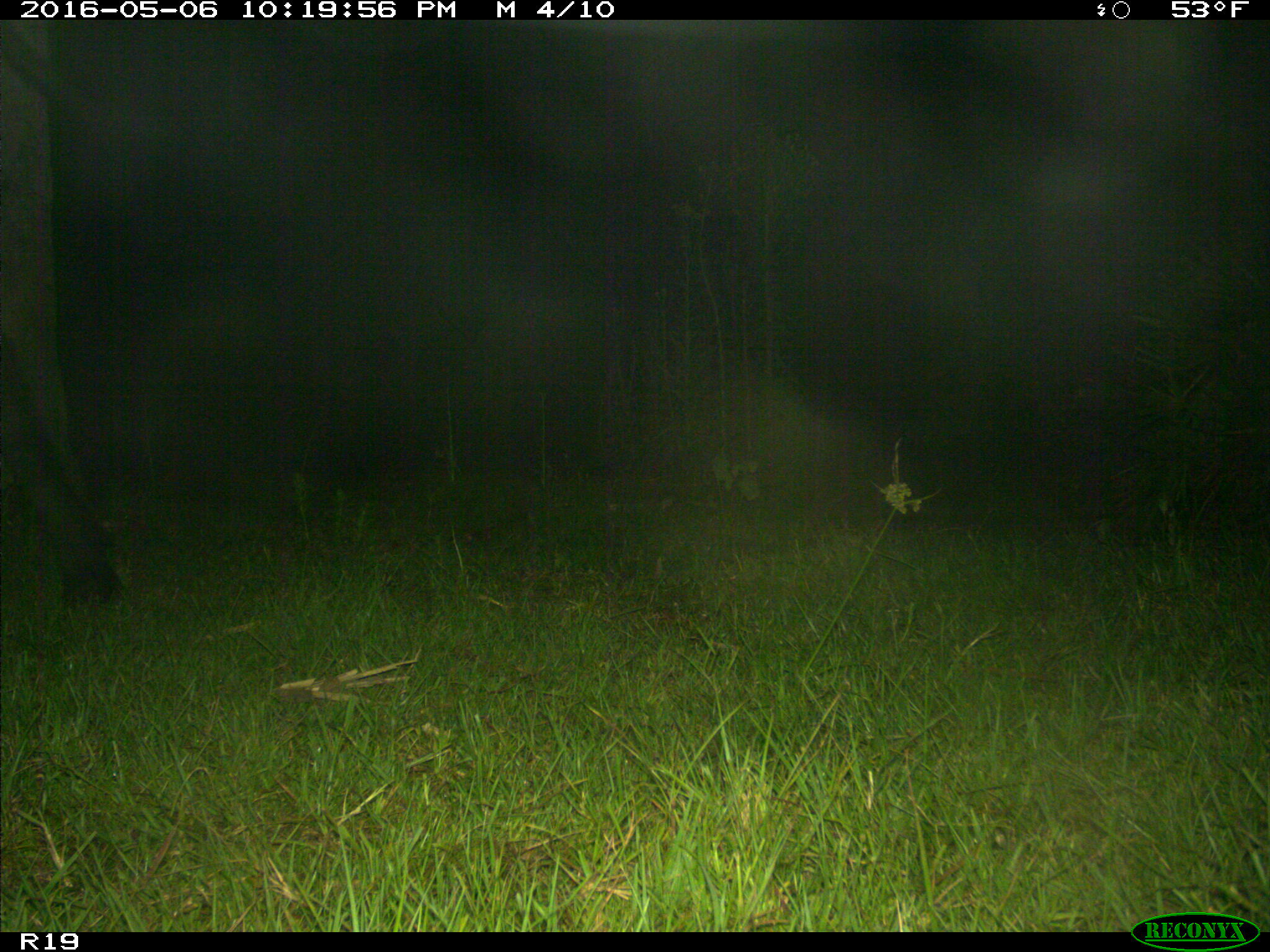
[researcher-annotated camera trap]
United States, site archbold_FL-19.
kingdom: Animalia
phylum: Chordata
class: Mammalia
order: Artiodactyla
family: Bovidae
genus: Bos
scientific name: Bos taurus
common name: domestic cow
Bos taurus (domestic cow).